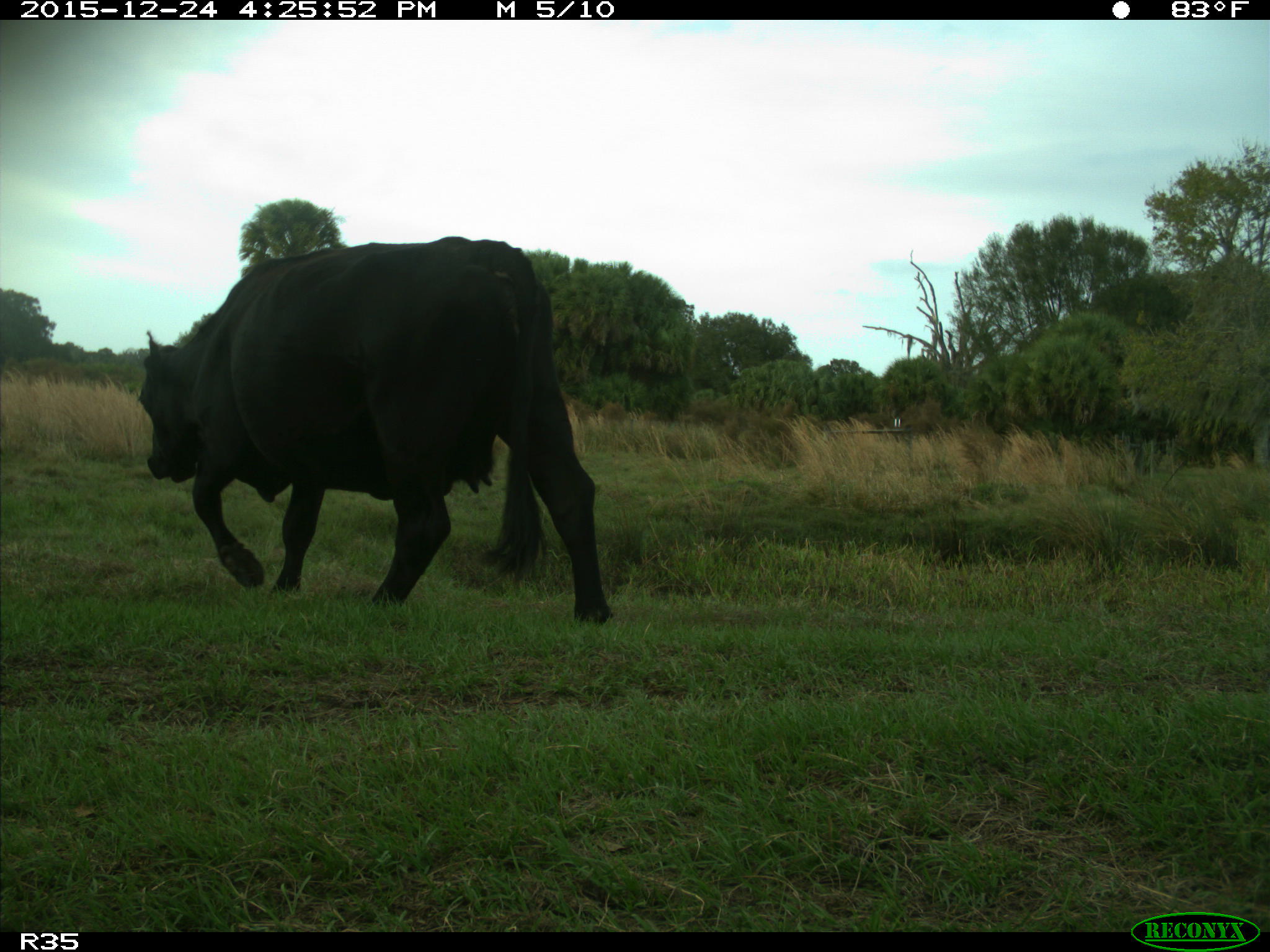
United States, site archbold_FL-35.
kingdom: Animalia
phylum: Chordata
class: Mammalia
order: Artiodactyla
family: Bovidae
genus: Bos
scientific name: Bos taurus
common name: domestic cow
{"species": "Bos taurus (domestic cow)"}